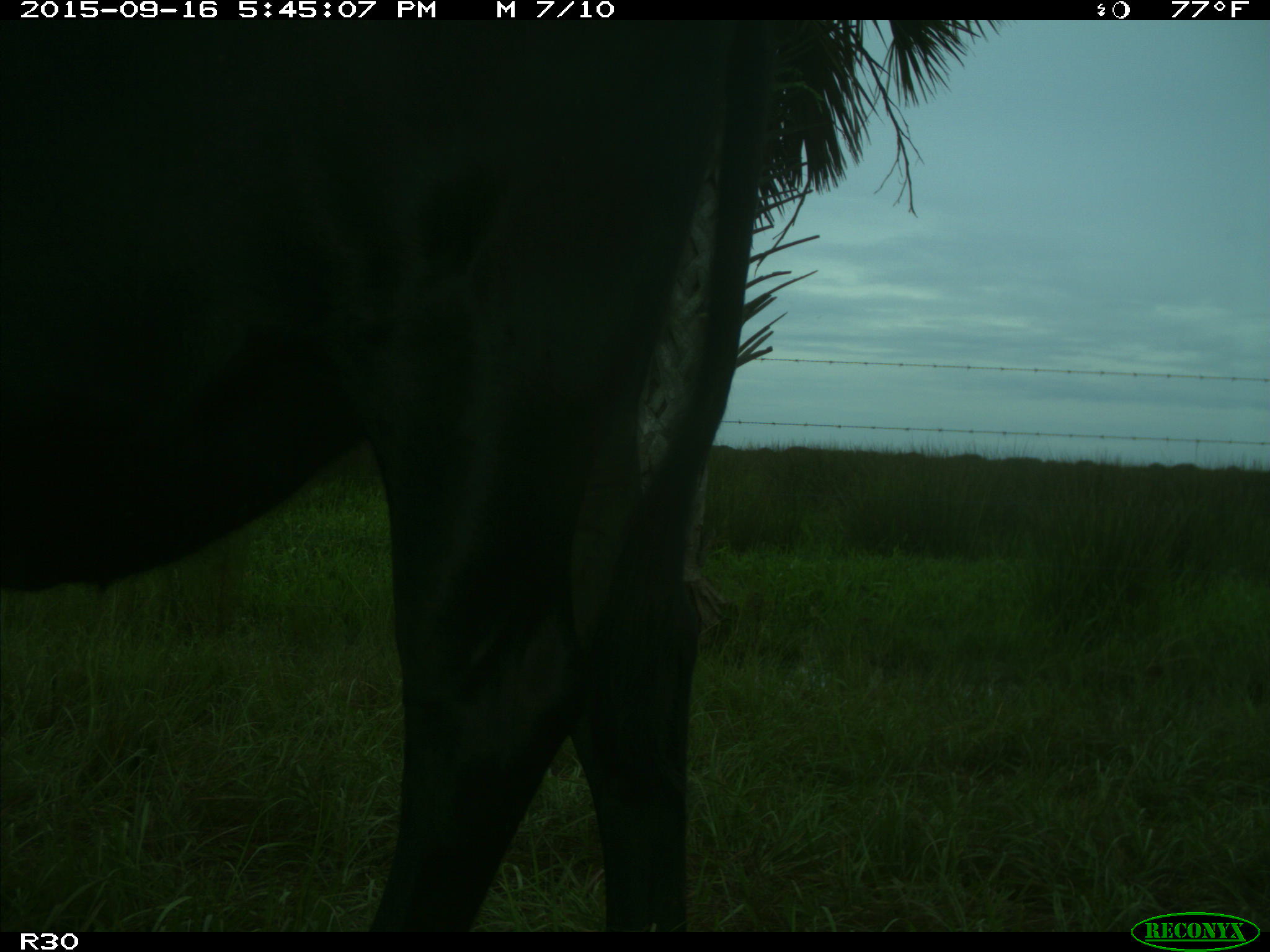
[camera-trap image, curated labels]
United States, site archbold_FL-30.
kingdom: Animalia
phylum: Chordata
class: Mammalia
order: Artiodactyla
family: Bovidae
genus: Bos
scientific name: Bos taurus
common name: domestic cow